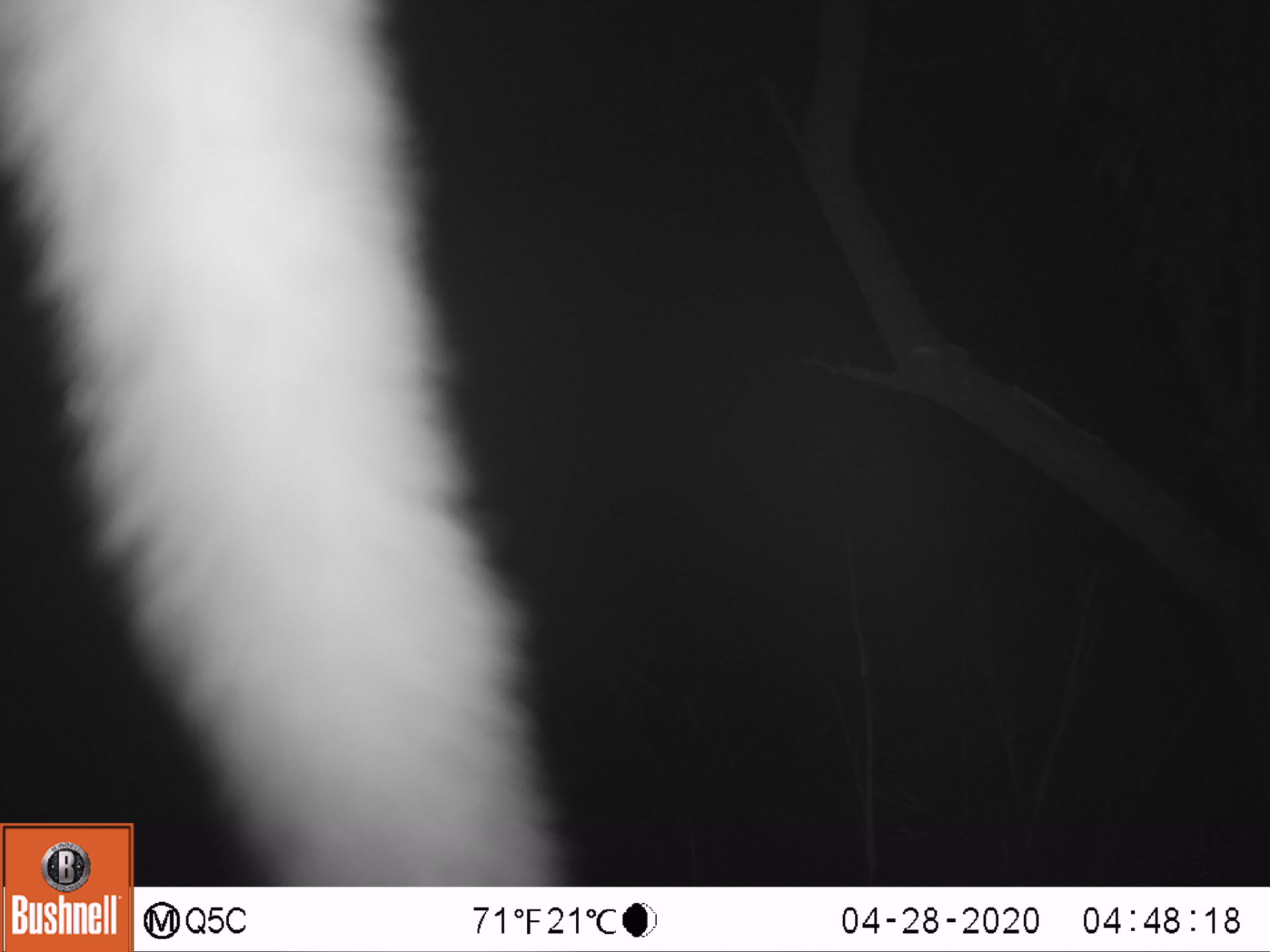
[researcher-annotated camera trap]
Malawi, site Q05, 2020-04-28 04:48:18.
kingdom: Animalia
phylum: Chordata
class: Mammalia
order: Primates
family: Galagidae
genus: Galago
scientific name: Galago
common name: lesser bushbabies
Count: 1.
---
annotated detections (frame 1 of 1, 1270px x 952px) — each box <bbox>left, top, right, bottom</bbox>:
galago: <bbox>0, 0, 566, 819</bbox>